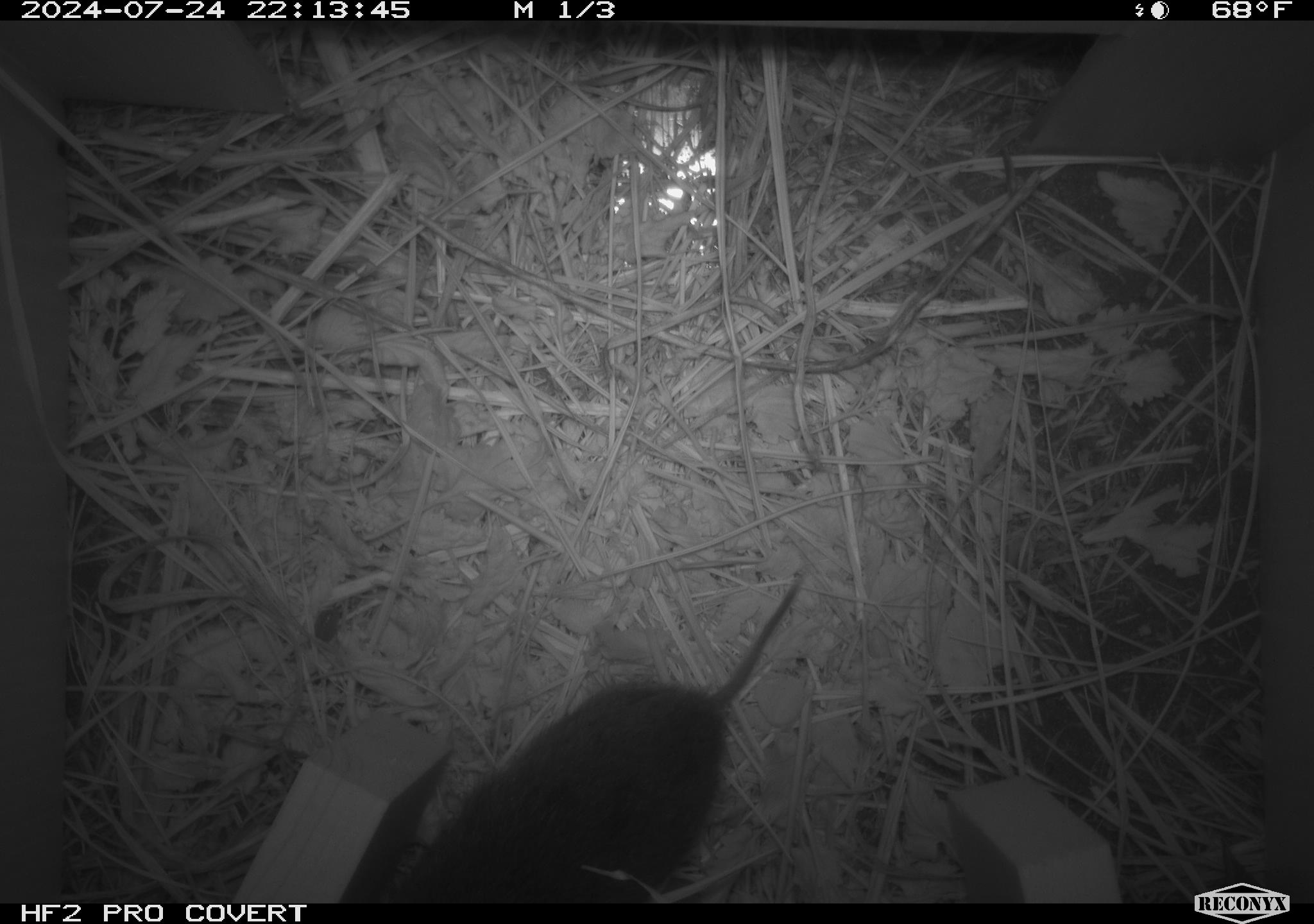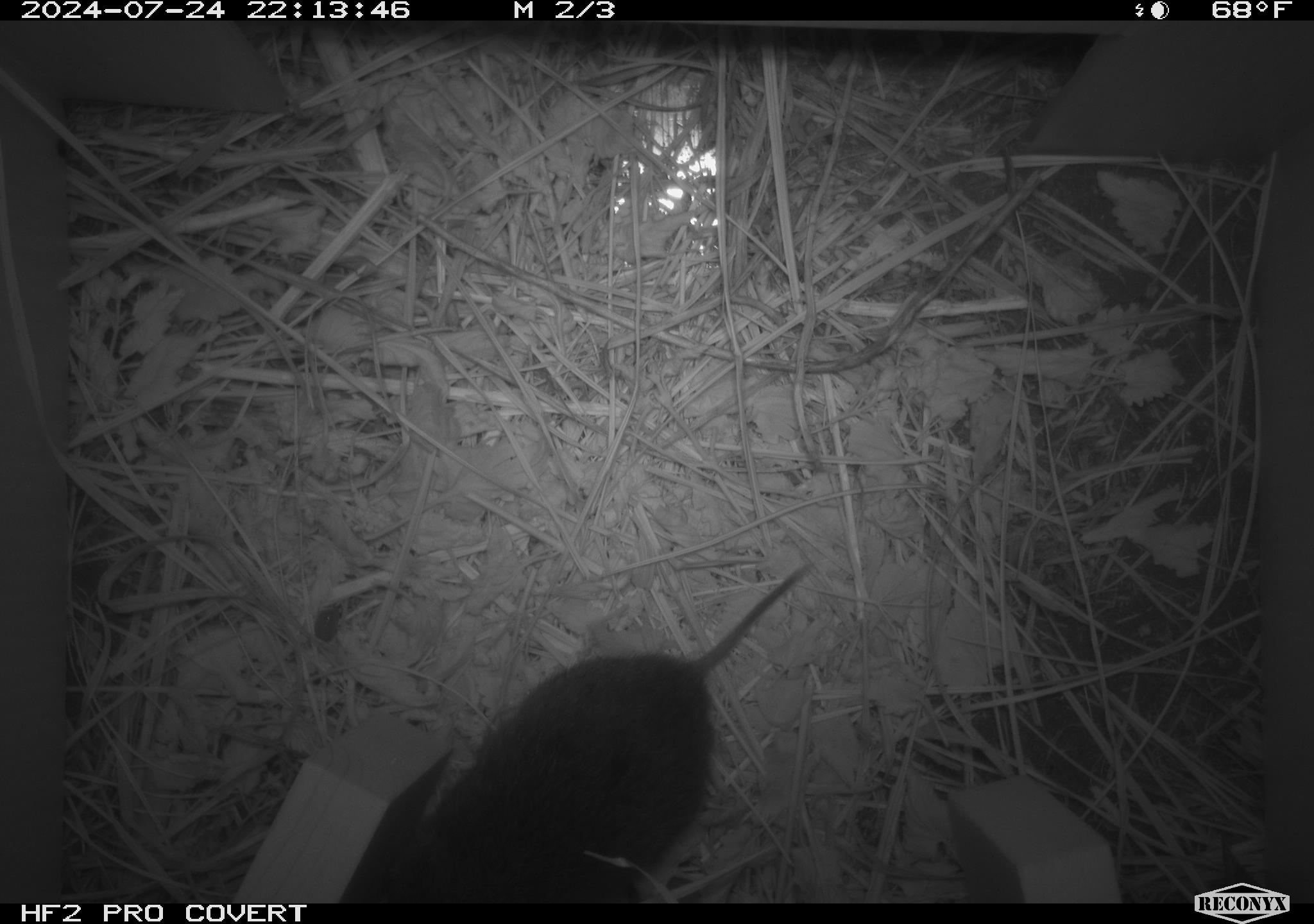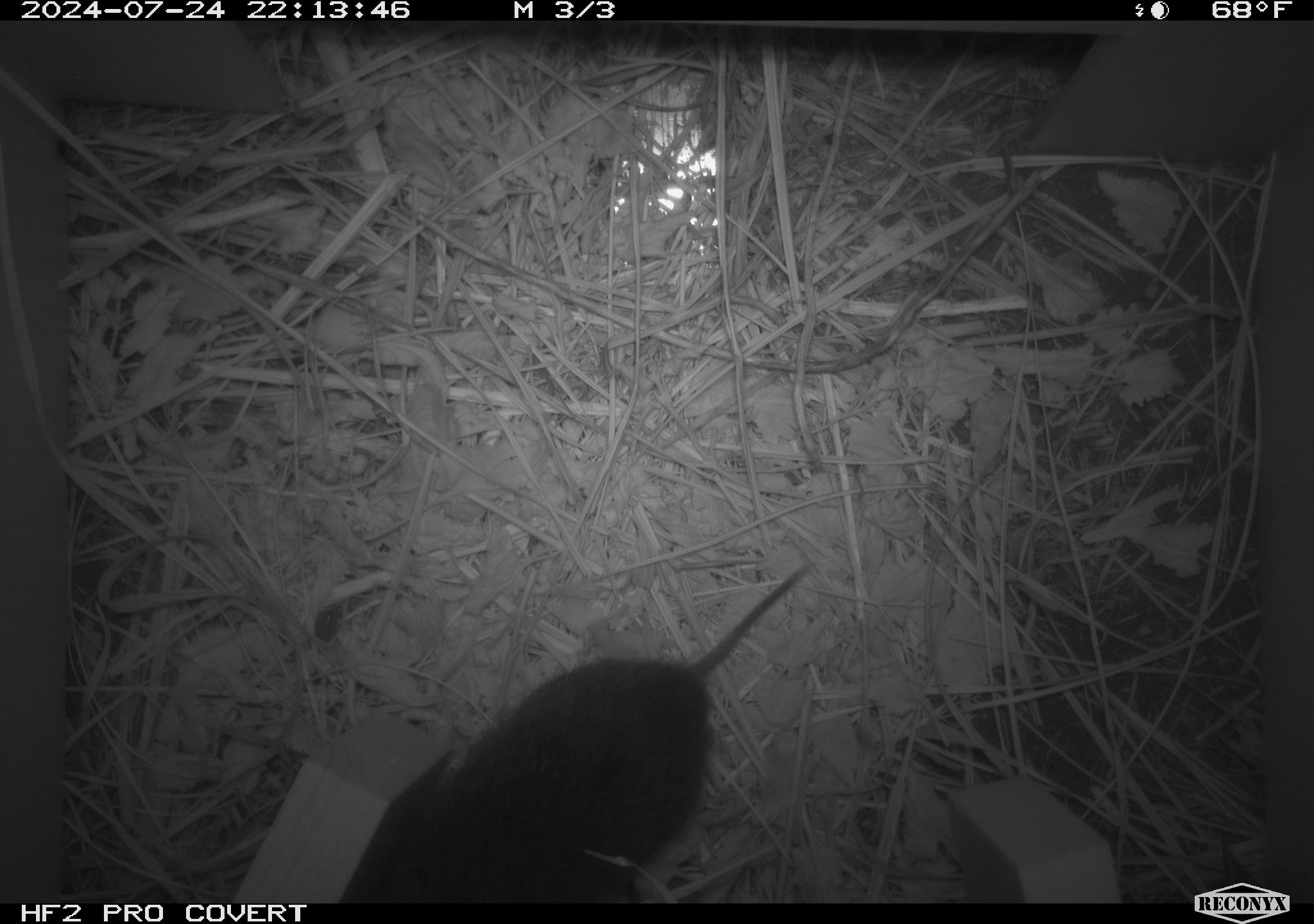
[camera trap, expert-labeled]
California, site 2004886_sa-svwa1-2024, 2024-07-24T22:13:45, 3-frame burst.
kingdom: Animalia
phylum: Chordata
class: Mammalia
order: Rodentia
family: Cricetidae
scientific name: Arvicolinae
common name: voles, lemmings, and muskrats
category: arvicolinae subfamily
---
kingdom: Animalia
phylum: Arthropoda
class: Malacostraca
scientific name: Malacostraca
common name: amphipods, crabs, isopods, krill, lobsters and shrimps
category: malacostracan